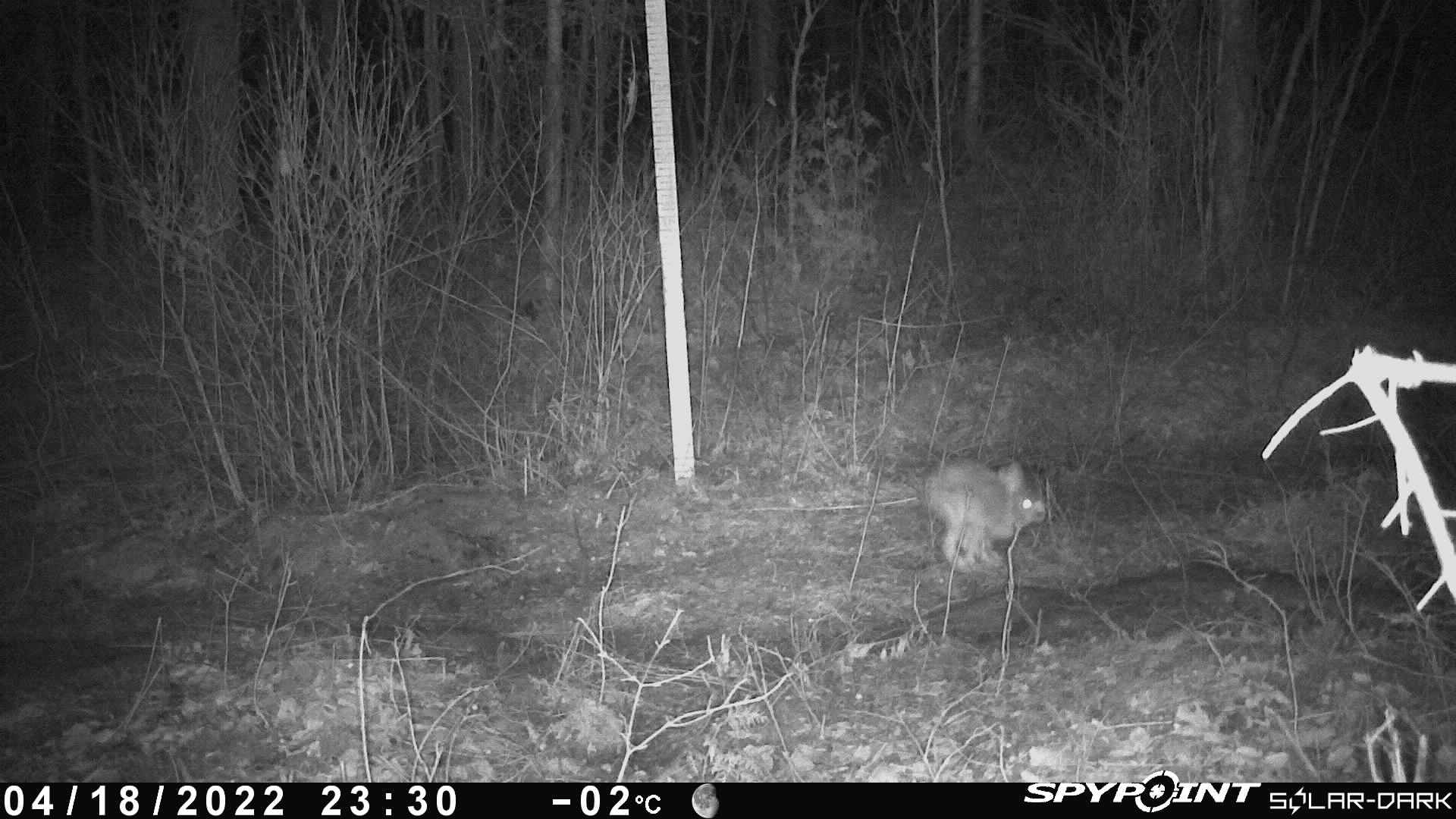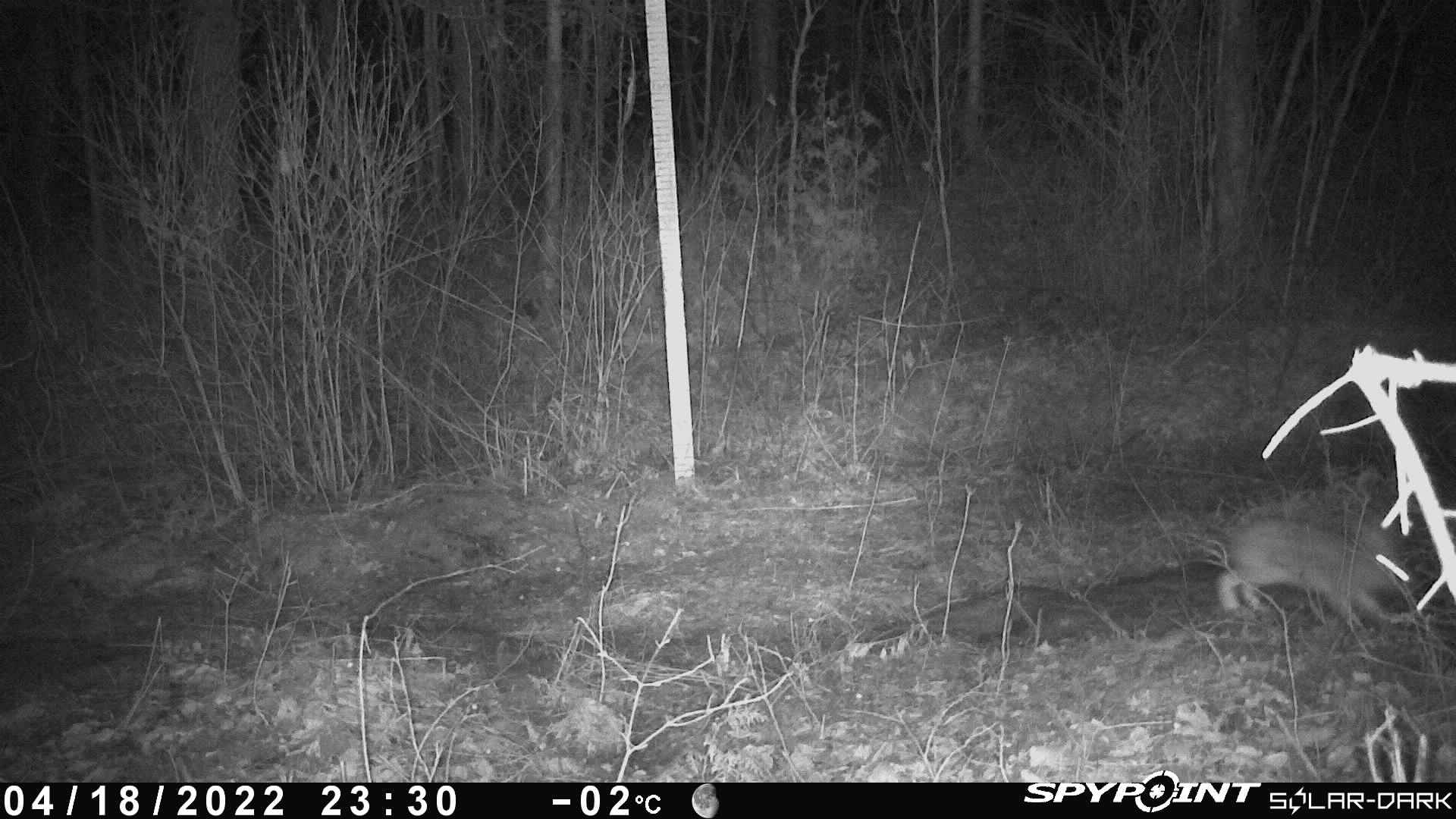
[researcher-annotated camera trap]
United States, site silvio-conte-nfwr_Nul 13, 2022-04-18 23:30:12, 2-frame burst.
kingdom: Animalia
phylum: Chordata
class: Mammalia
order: Lagomorpha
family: Leporidae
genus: Lepus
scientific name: Lepus americanus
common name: snowshoe hare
Snowshoe hare (Lepus americanus).